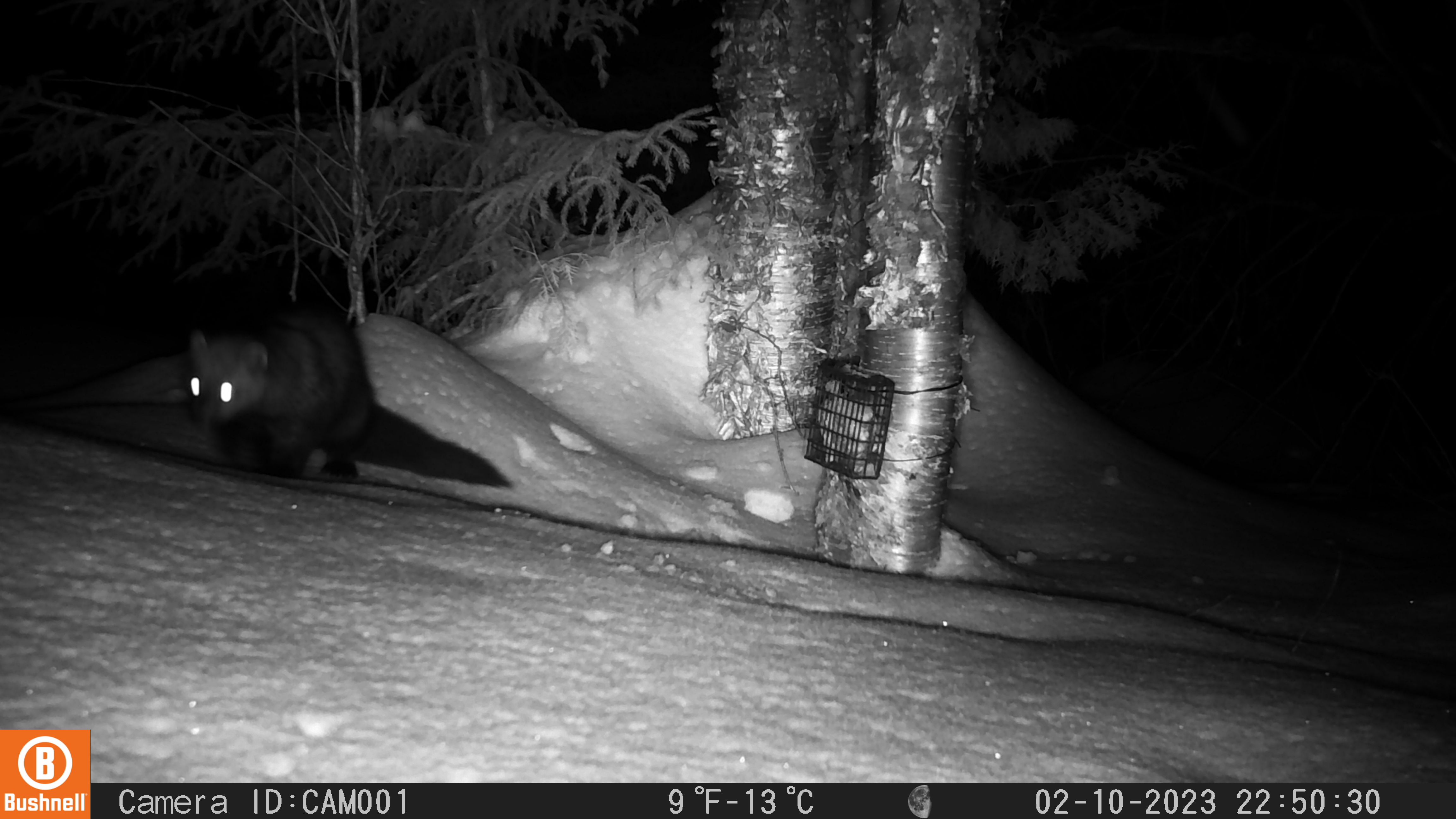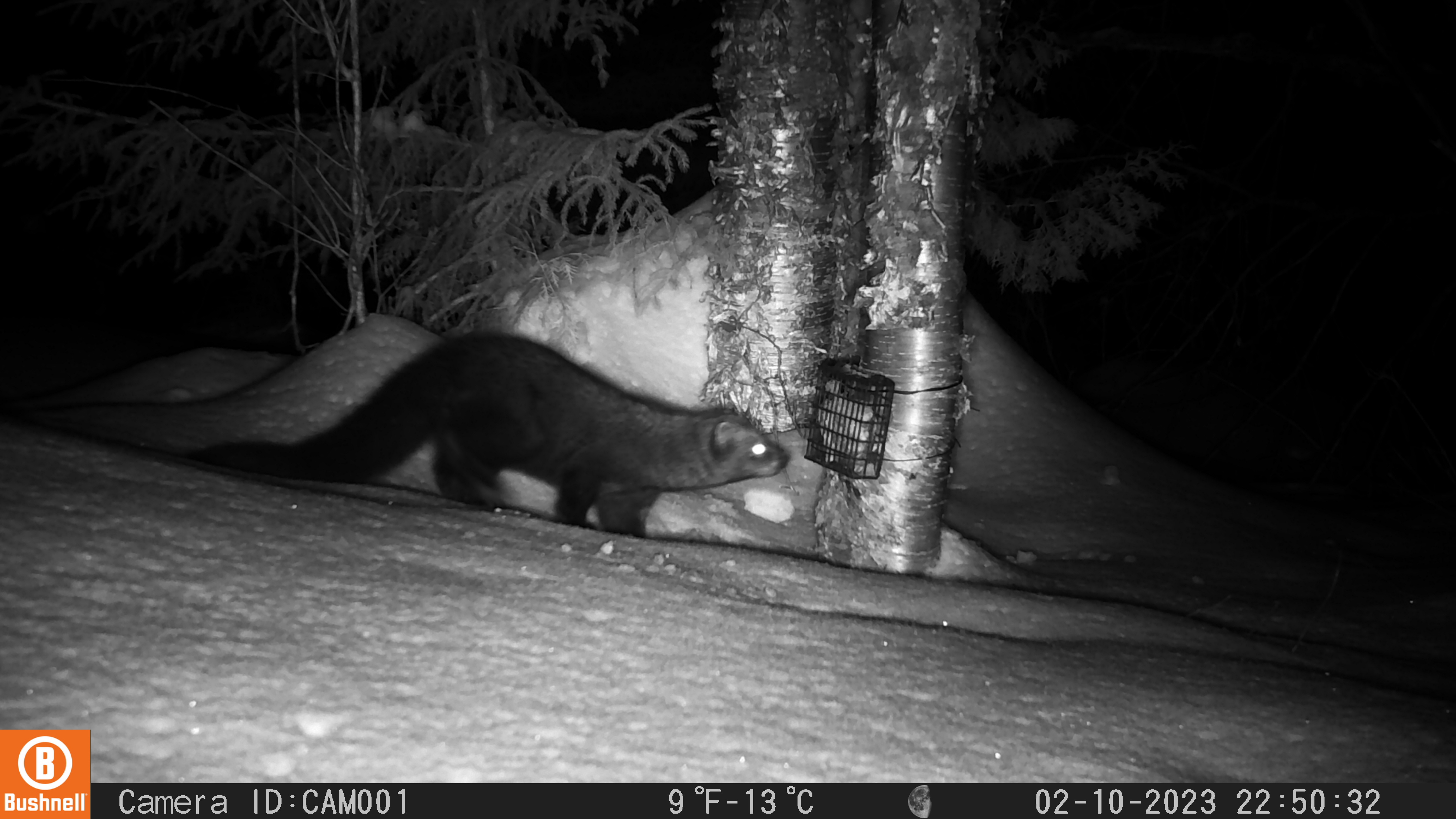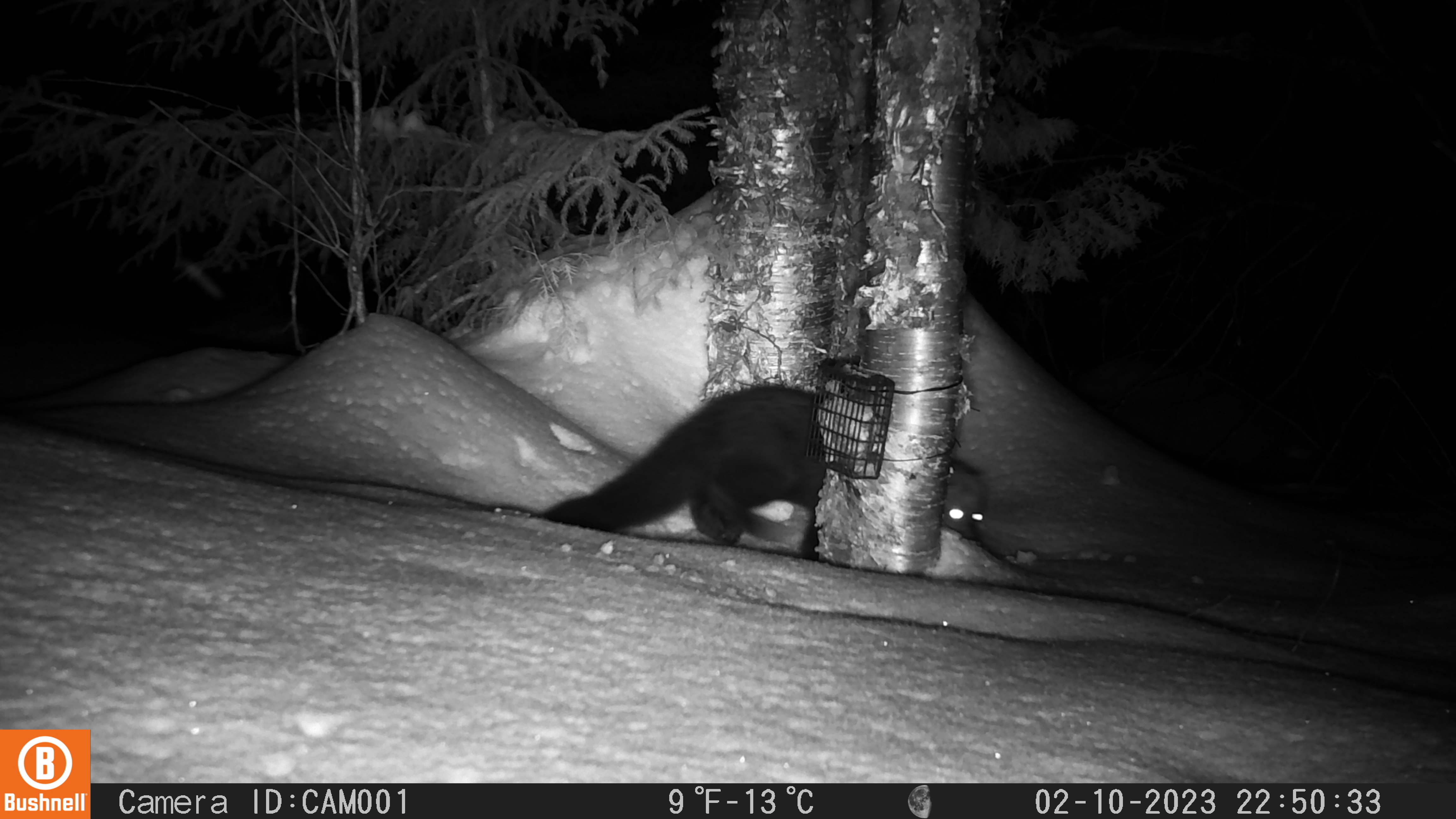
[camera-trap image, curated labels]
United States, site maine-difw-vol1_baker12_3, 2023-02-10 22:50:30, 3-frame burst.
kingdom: Animalia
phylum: Chordata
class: Mammalia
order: Carnivora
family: Mustelidae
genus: Pekania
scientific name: Pekania pennanti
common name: fisher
Fisher (Pekania pennanti).